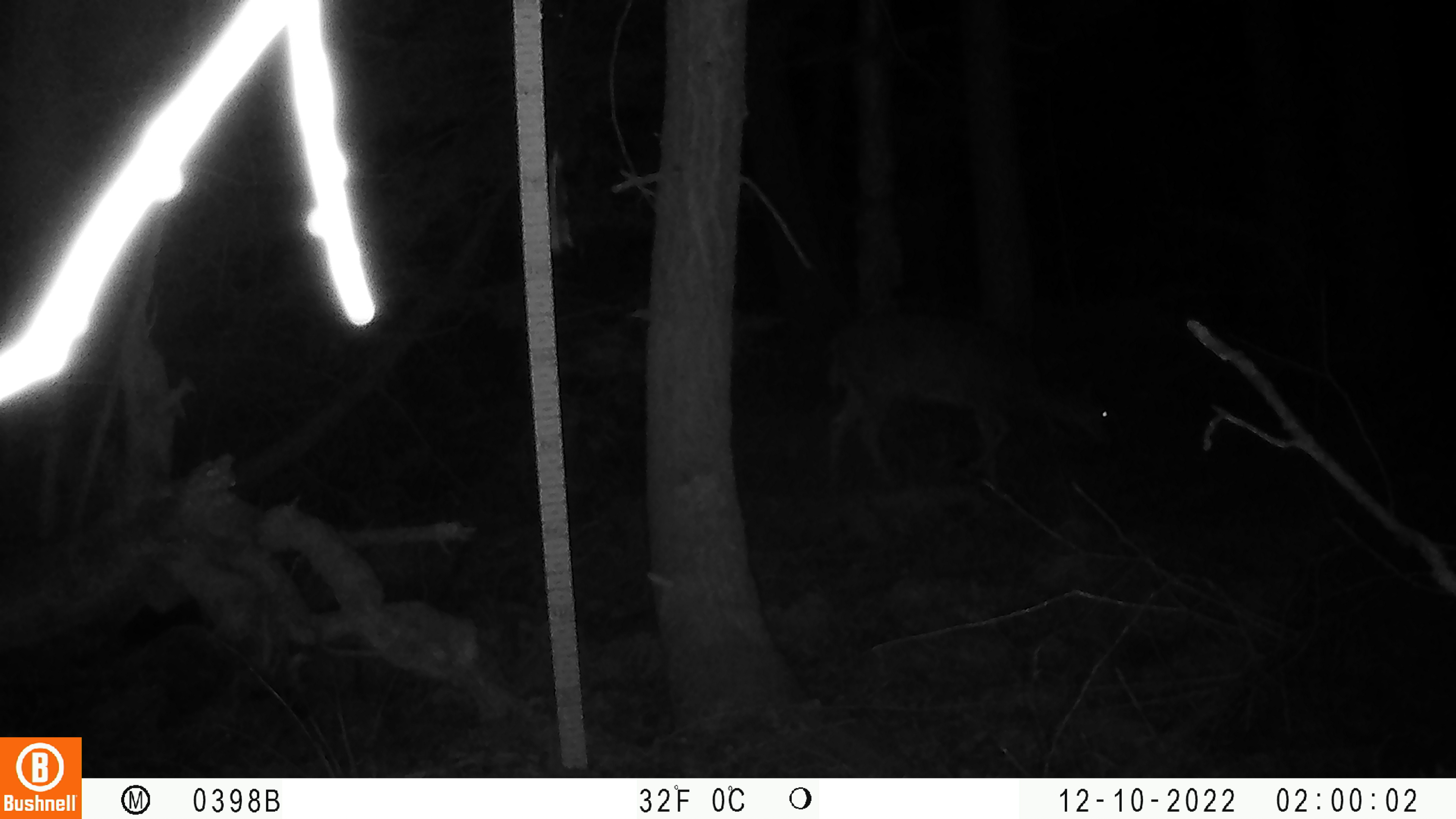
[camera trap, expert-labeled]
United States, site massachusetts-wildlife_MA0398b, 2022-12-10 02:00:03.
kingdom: Animalia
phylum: Chordata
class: Mammalia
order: Artiodactyla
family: Cervidae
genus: Odocoileus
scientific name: Odocoileus virginianus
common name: white-tailed deer